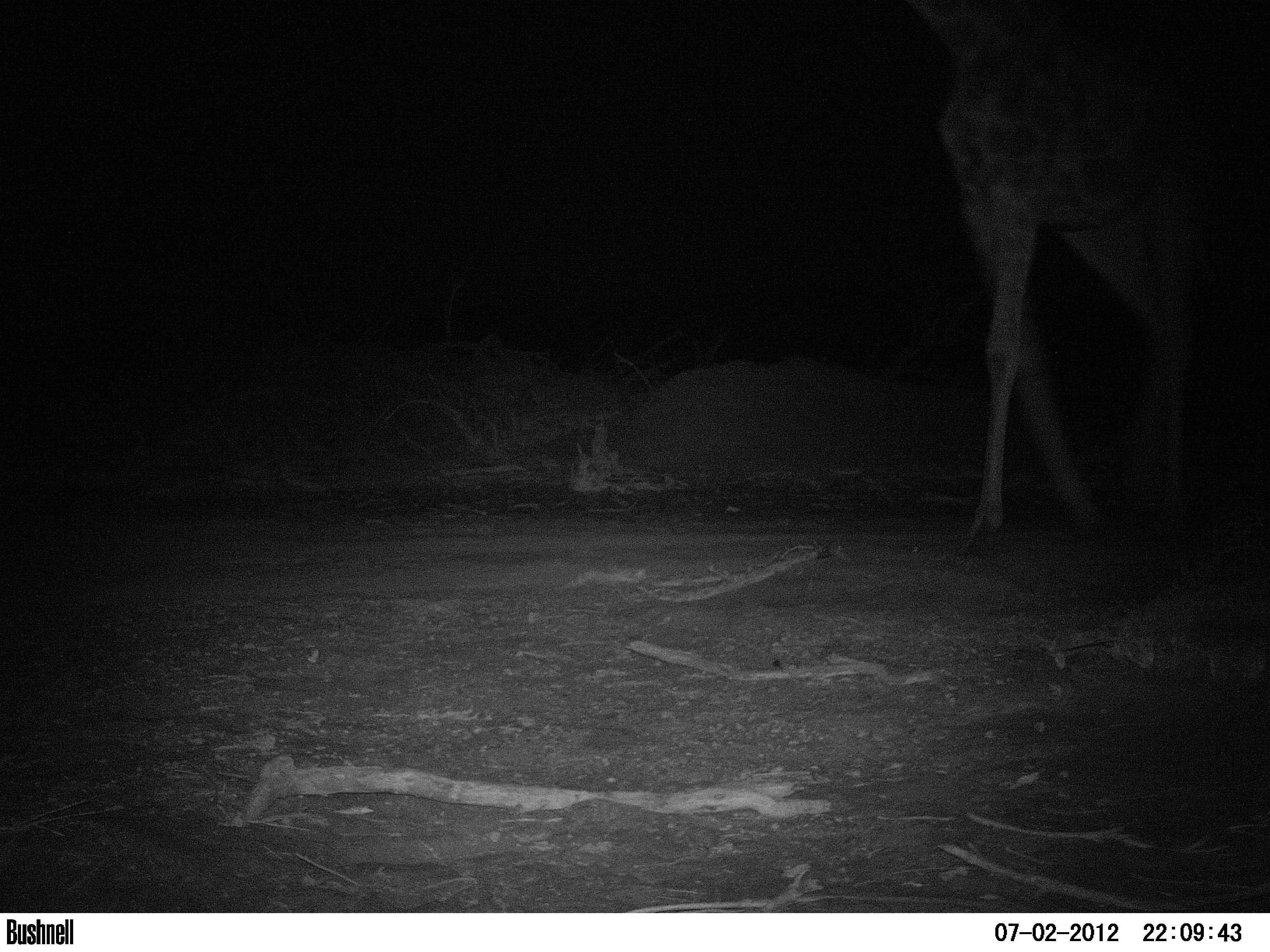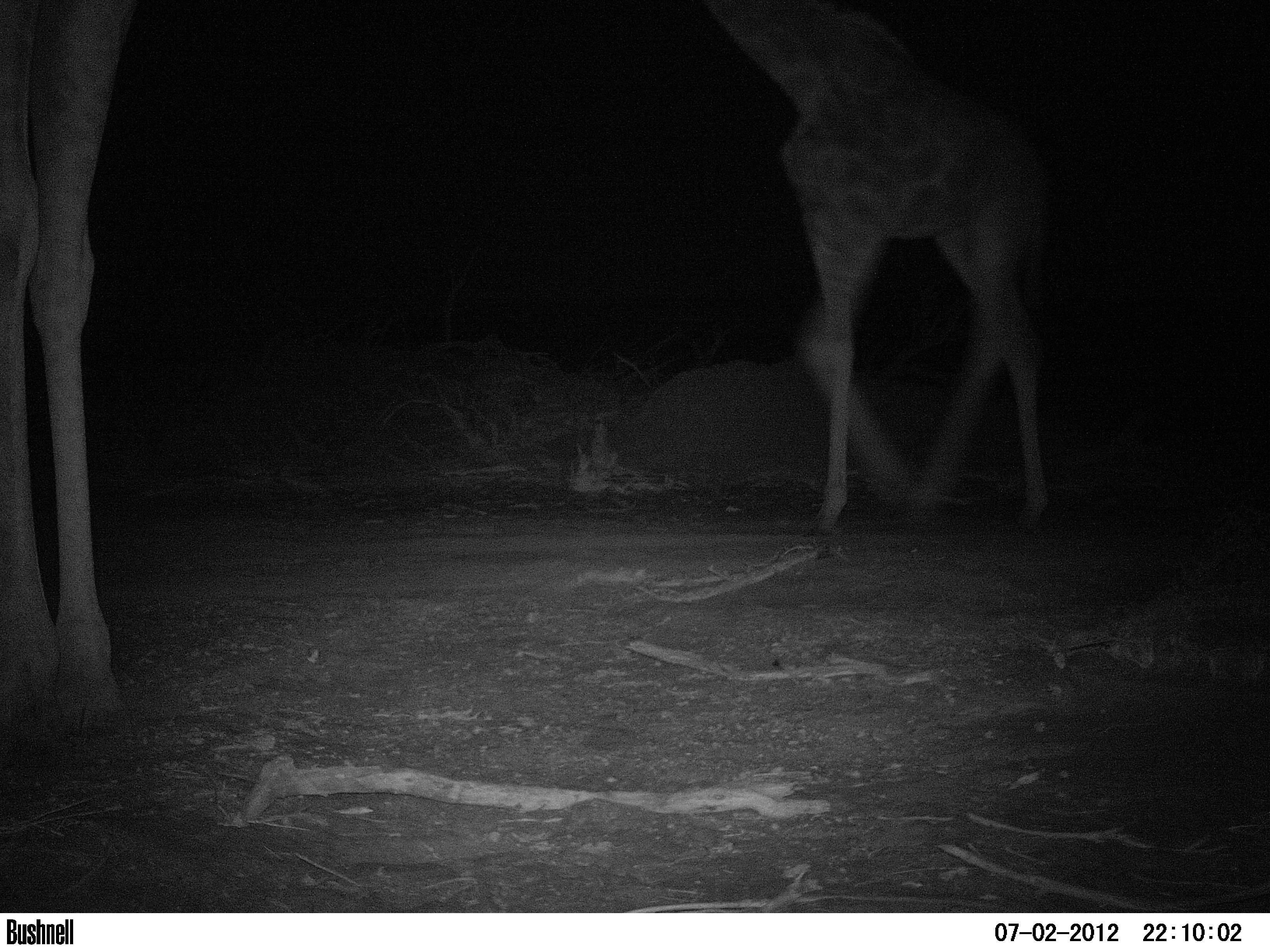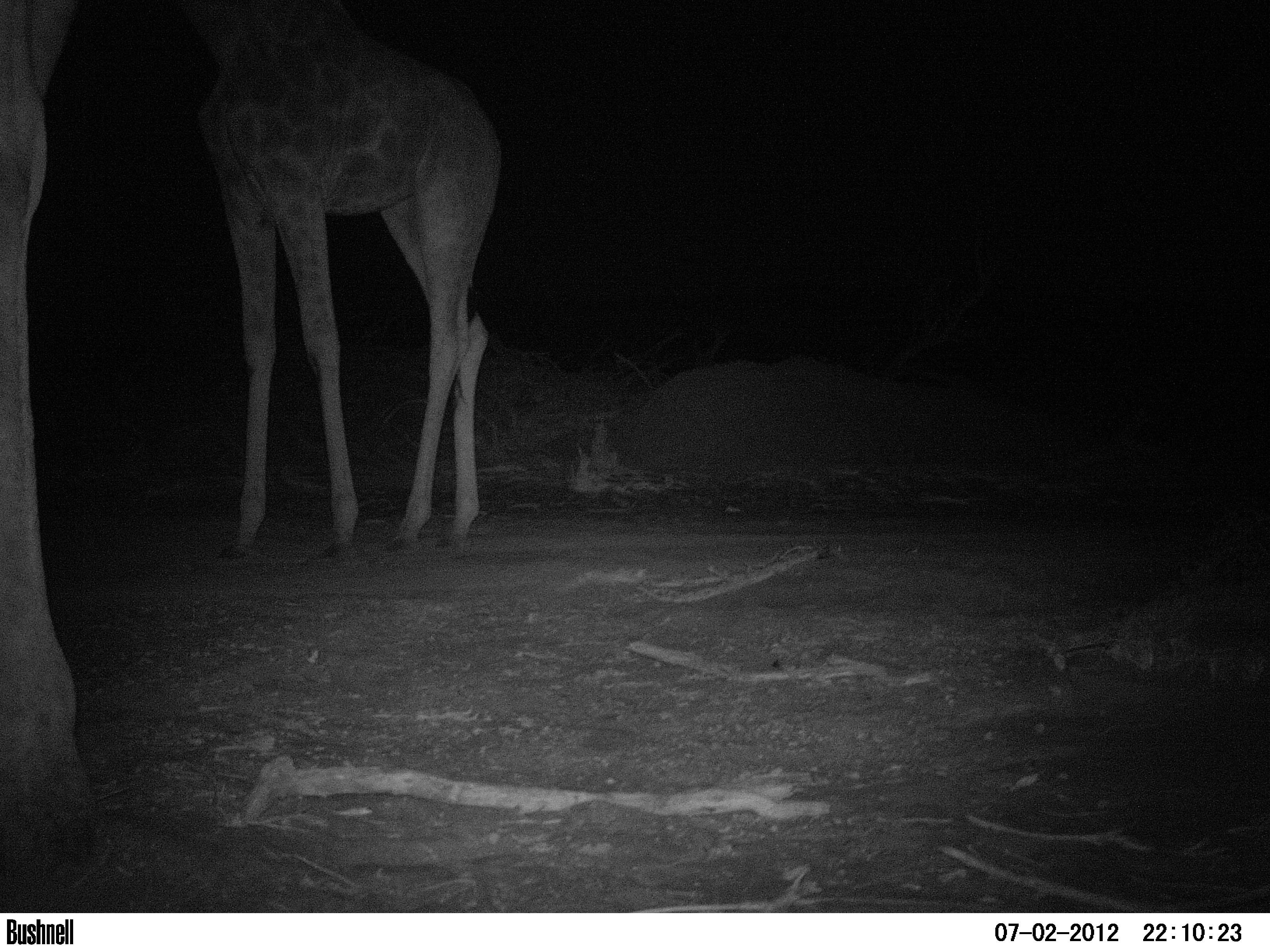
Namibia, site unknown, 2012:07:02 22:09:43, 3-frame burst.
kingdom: Animalia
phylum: Chordata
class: Mammalia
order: Artiodactyla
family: Giraffidae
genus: Giraffa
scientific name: Giraffa camelopardalis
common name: giraffe